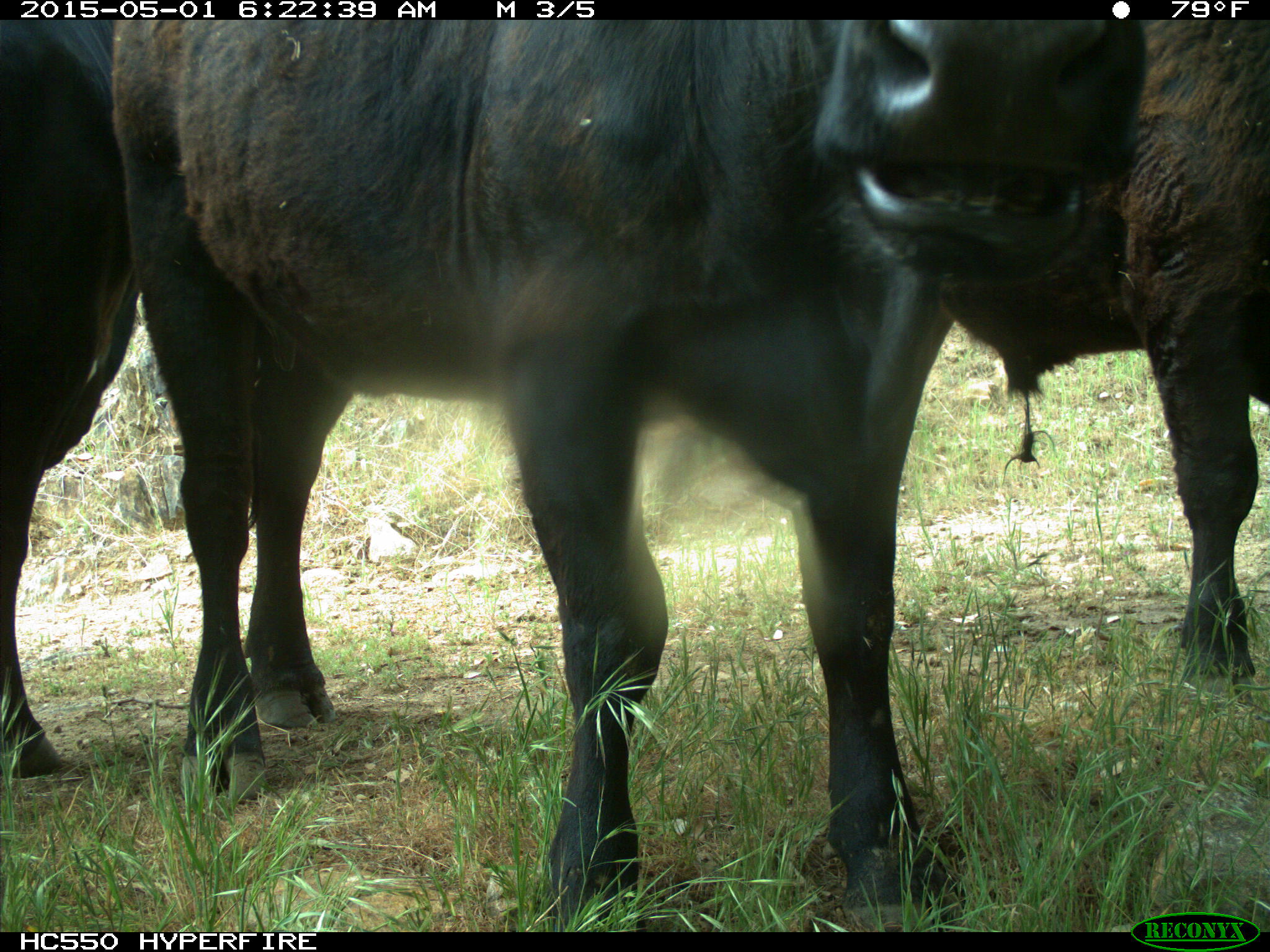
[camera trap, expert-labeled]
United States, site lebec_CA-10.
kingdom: Animalia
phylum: Chordata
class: Mammalia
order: Artiodactyla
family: Bovidae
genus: Bos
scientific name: Bos taurus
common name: domestic cow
Bos taurus (domestic cow).